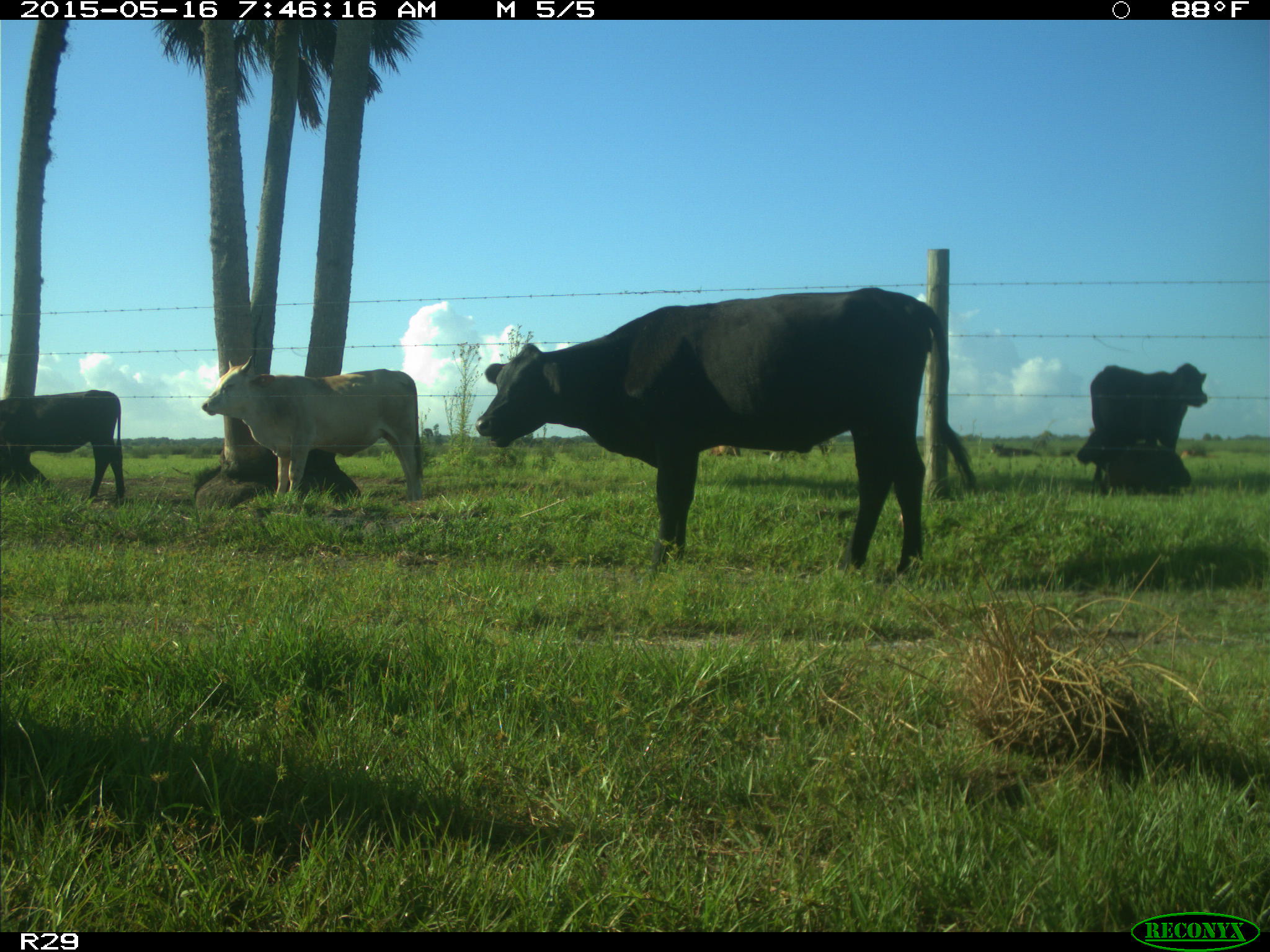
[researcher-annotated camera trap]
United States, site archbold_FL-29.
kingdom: Animalia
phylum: Chordata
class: Mammalia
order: Artiodactyla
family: Bovidae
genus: Bos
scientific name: Bos taurus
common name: domestic cow